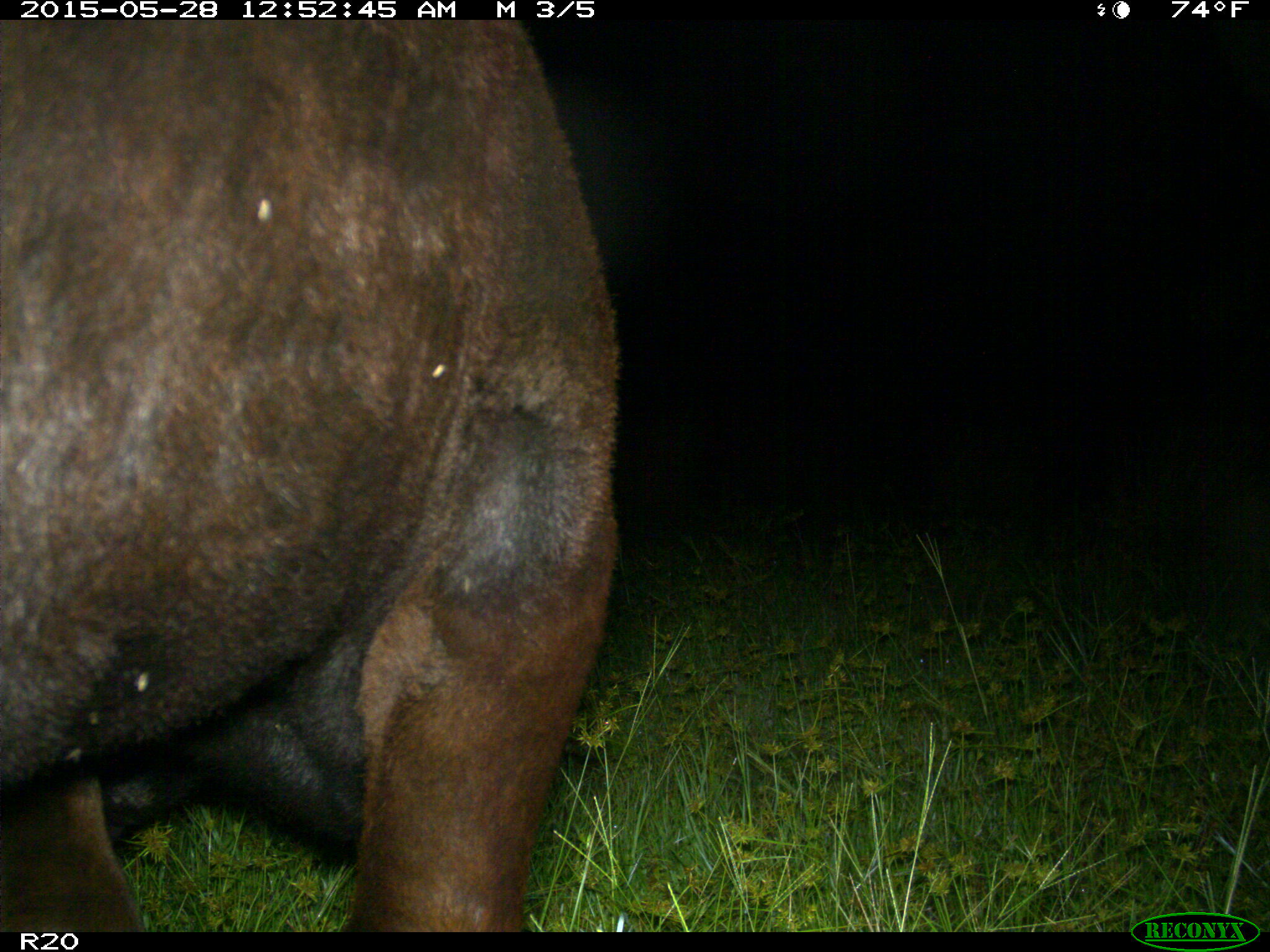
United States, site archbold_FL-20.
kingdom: Animalia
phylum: Chordata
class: Mammalia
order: Artiodactyla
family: Bovidae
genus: Bos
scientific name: Bos taurus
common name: domestic cow